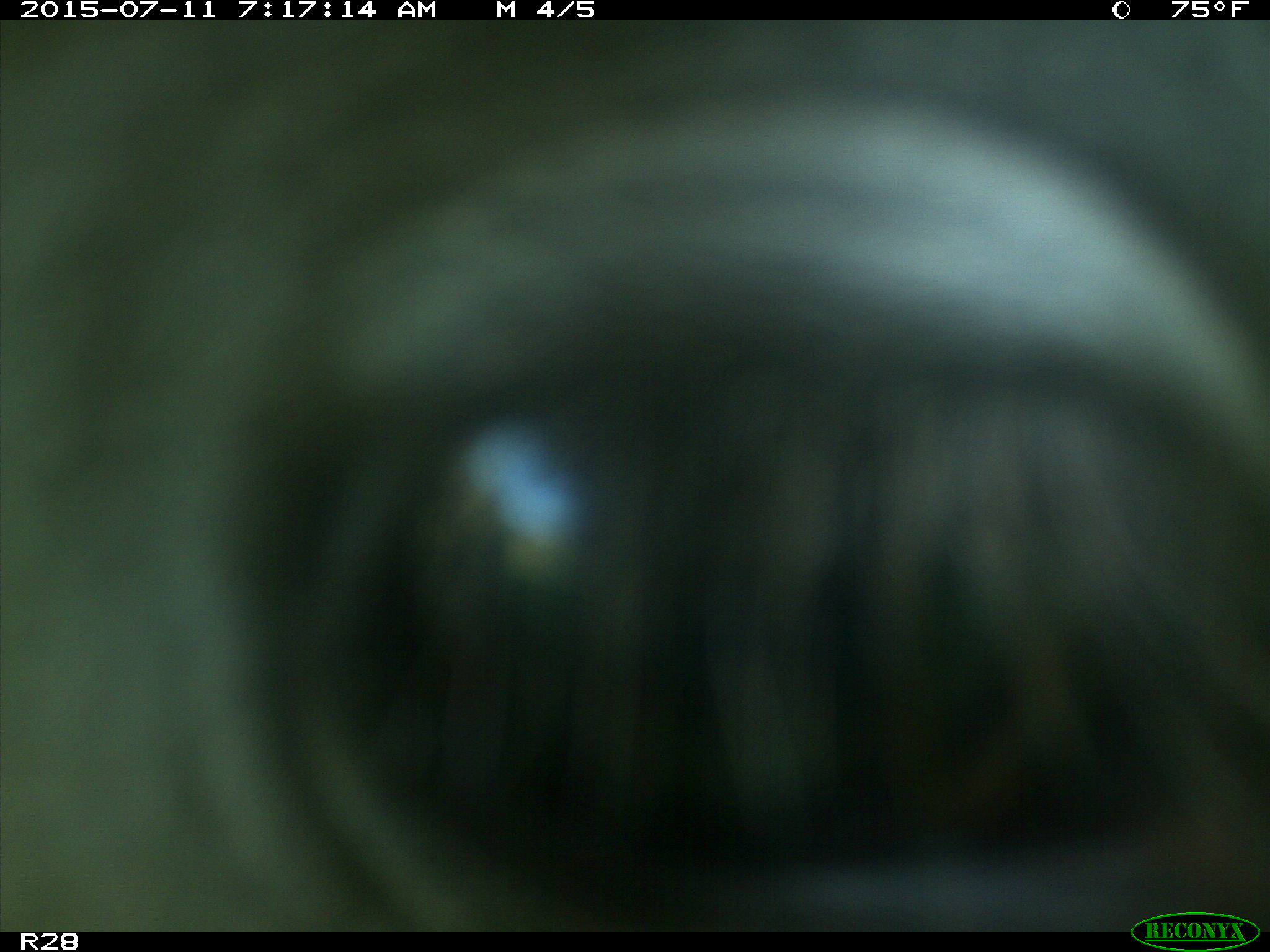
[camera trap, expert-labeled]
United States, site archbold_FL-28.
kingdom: Animalia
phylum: Chordata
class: Mammalia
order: Artiodactyla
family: Bovidae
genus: Bos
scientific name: Bos taurus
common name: domestic cow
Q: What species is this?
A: Bos taurus (domestic cow).